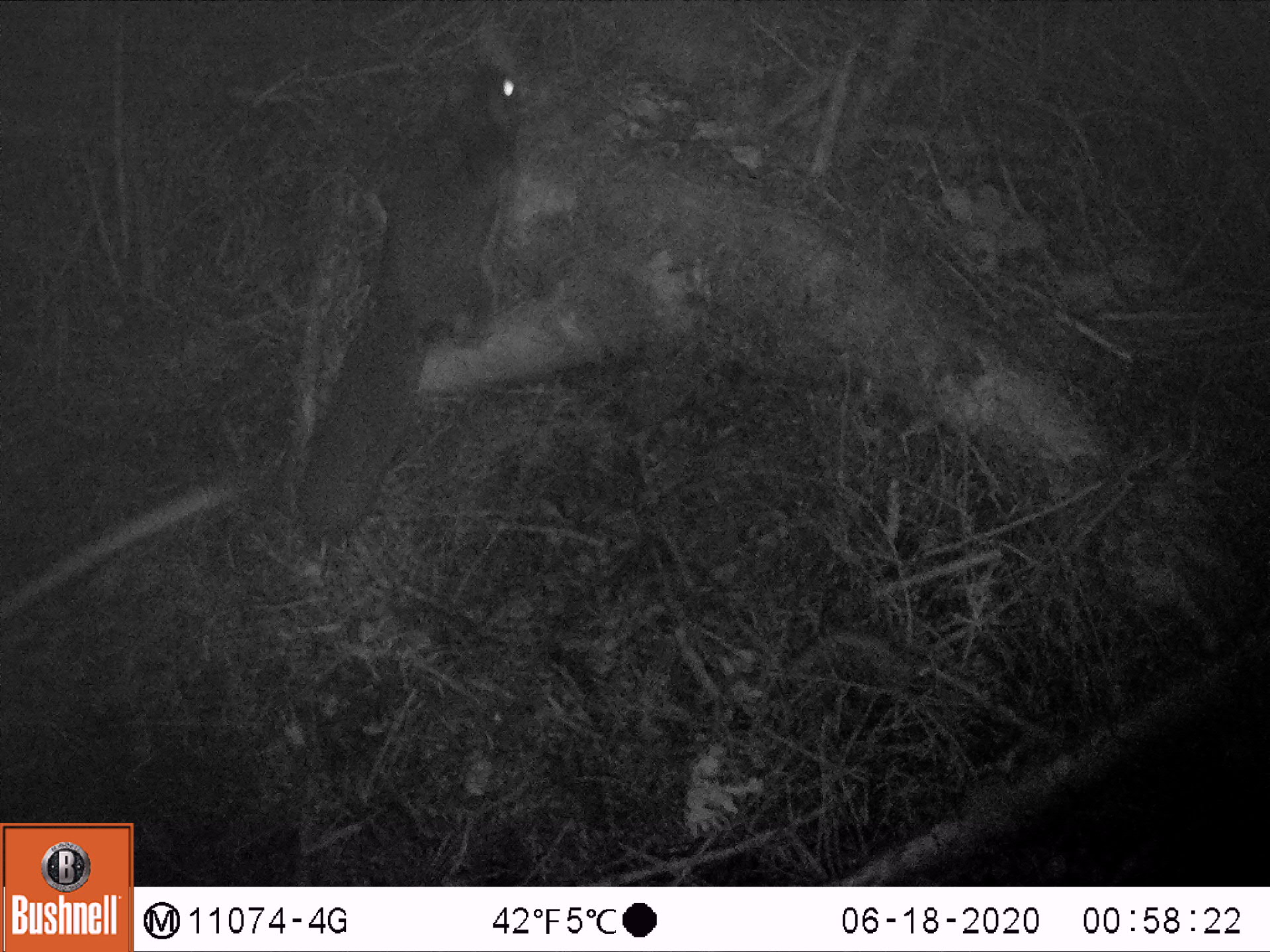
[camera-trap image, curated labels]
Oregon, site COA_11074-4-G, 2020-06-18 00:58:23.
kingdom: Animalia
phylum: Chordata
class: Mammalia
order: Rodentia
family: Sciuridae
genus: Glaucomys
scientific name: Glaucomys oregonensis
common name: humboldt's flying squirrel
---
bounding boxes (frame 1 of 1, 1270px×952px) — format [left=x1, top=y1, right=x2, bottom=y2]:
humboldt's flying squirrel: [left=273, top=45, right=530, bottom=559]